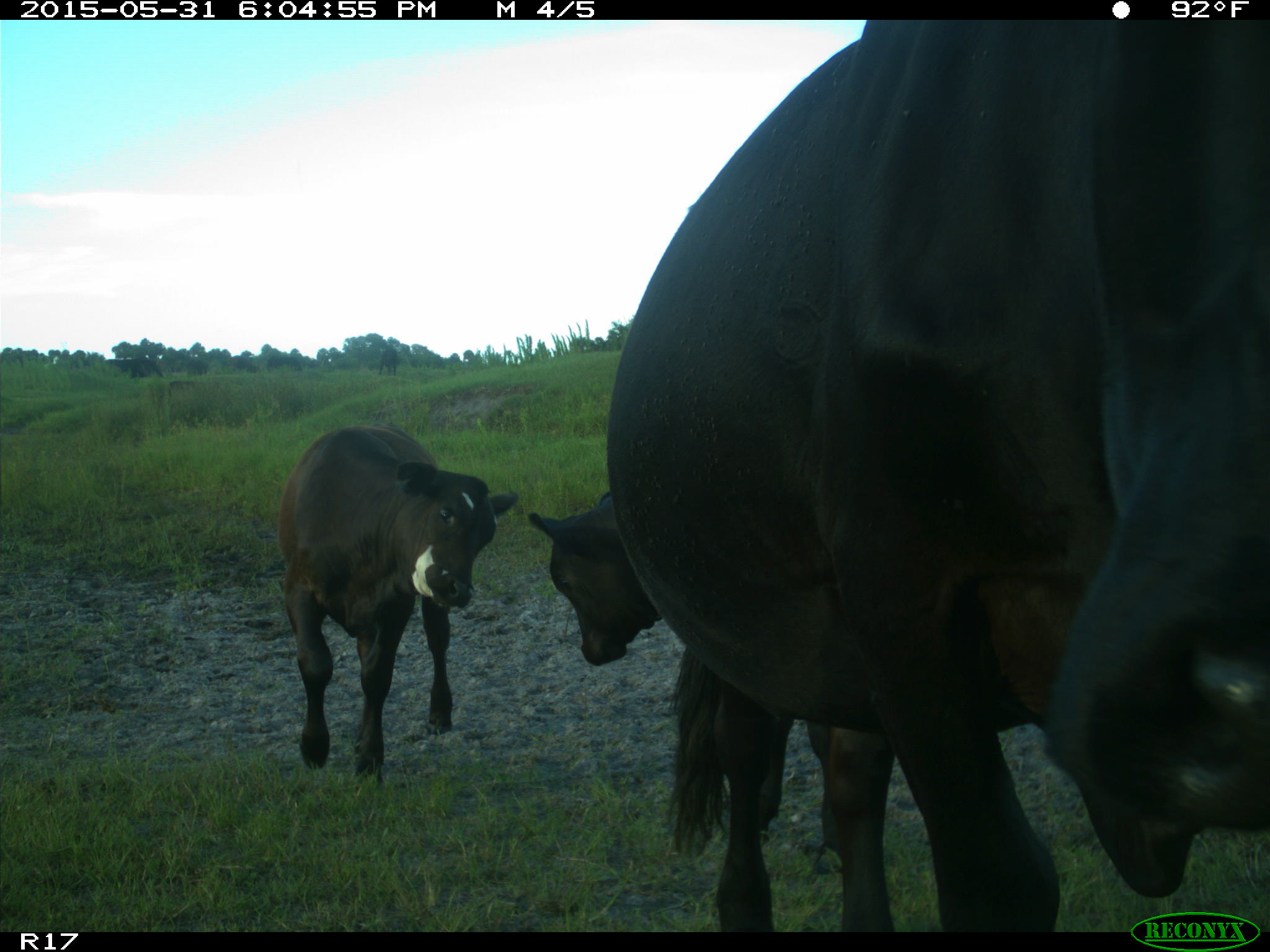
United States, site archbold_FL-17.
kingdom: Animalia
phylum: Chordata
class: Mammalia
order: Artiodactyla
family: Bovidae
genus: Bos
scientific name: Bos taurus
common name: domestic cow